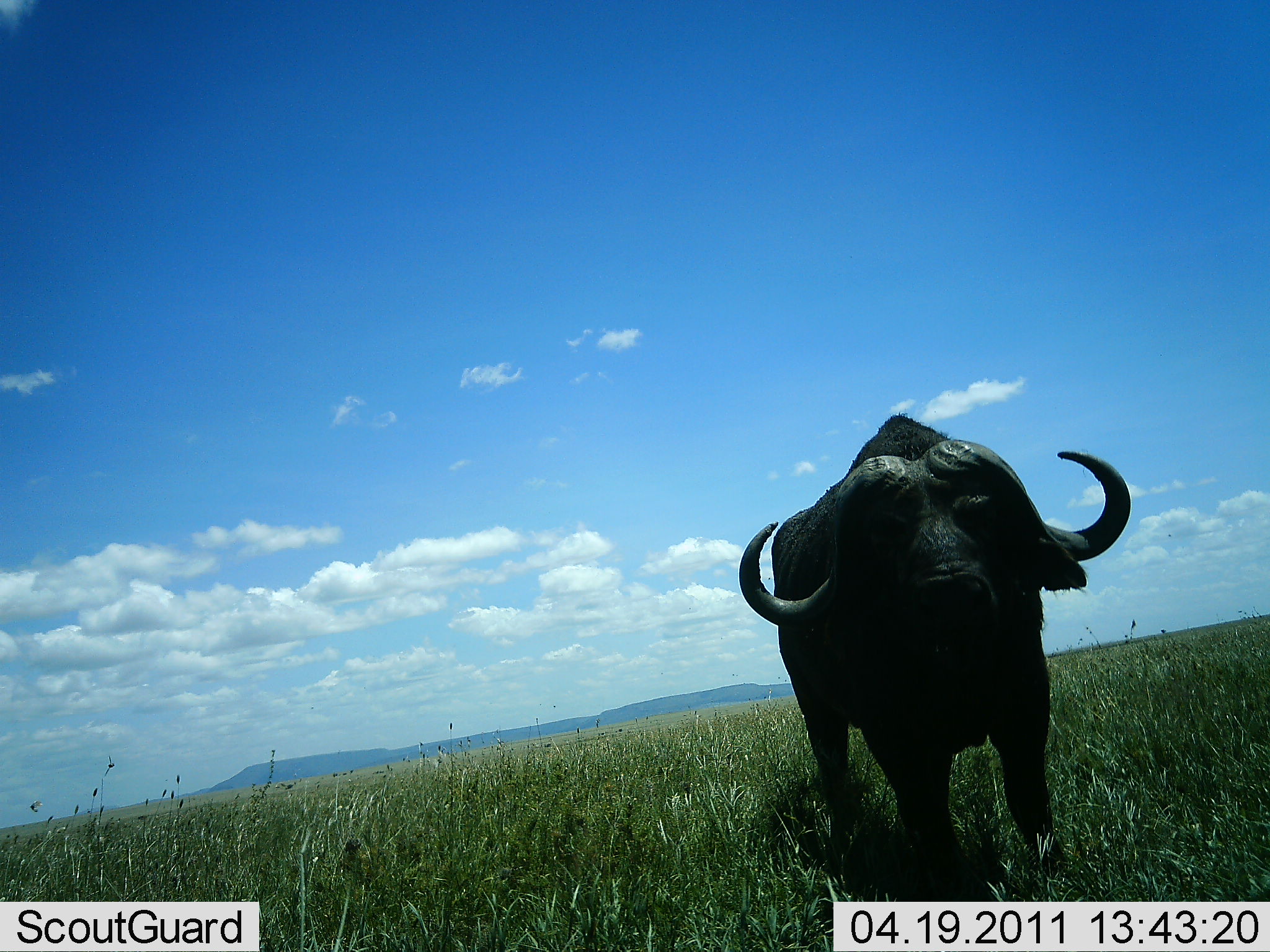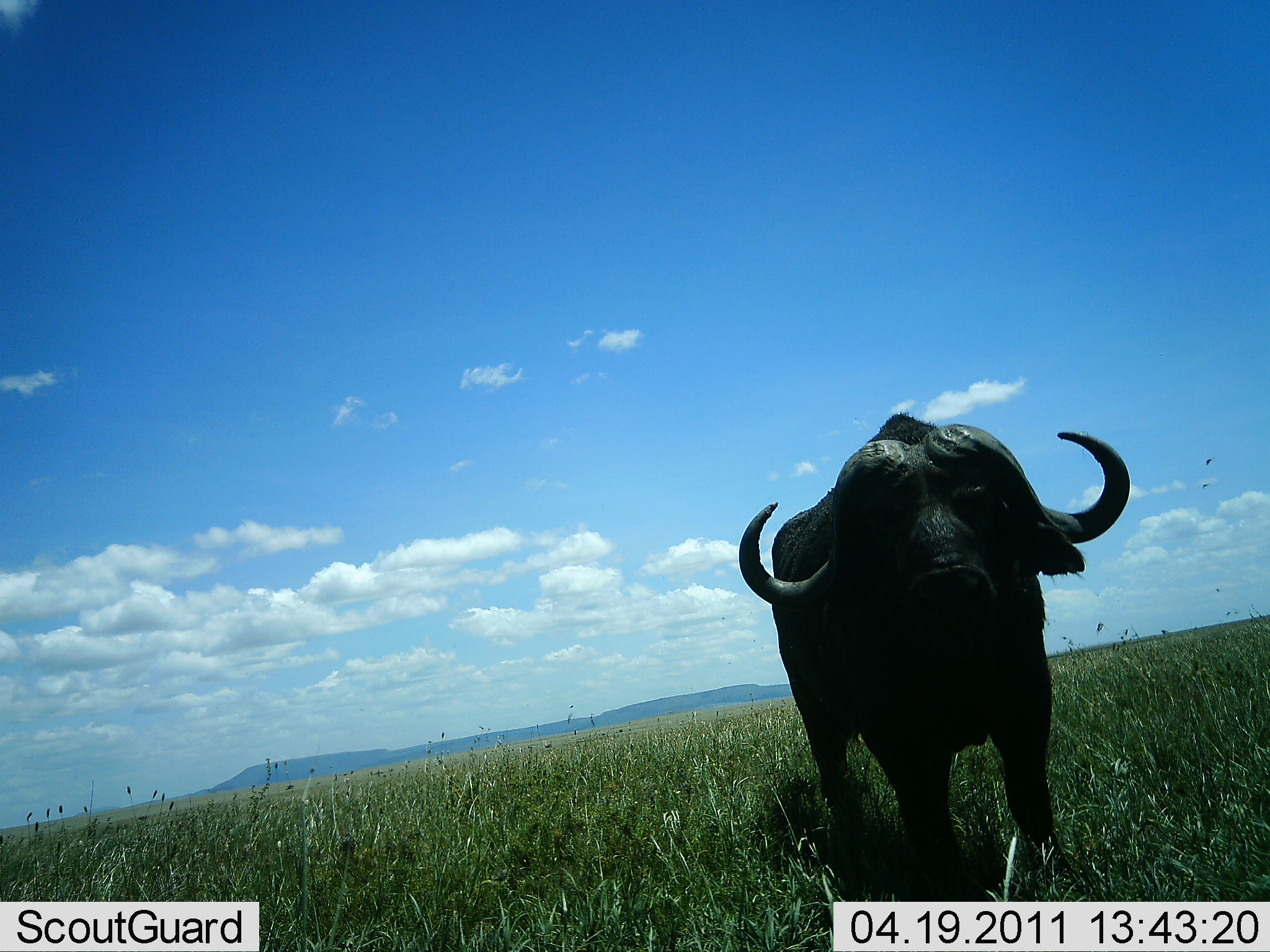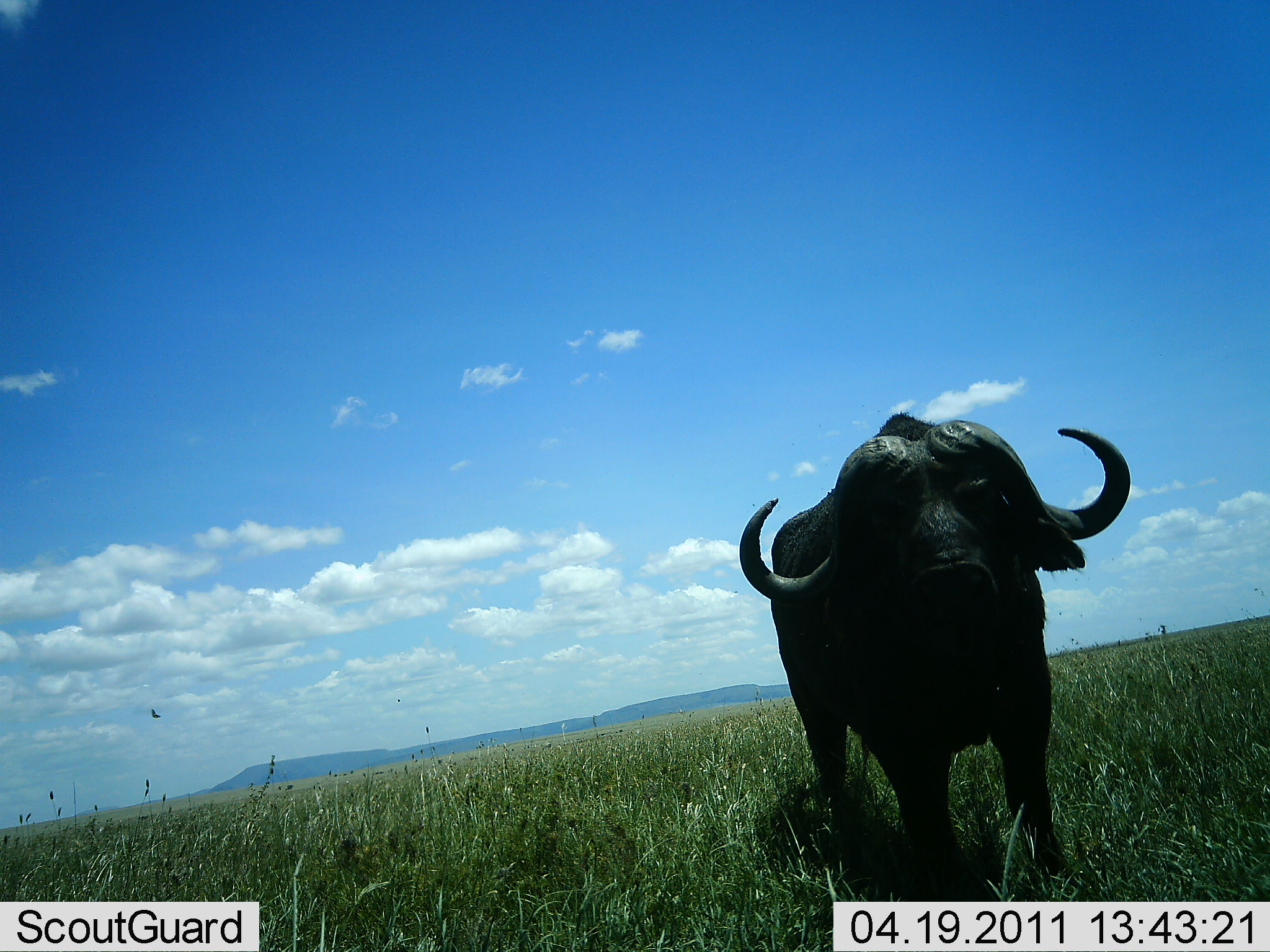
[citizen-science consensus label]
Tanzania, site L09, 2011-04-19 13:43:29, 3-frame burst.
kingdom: Animalia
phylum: Chordata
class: Mammalia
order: Artiodactyla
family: Bovidae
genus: Syncerus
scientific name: Syncerus caffer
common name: cape buffalo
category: buffalo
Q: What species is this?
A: Buffalo (cape buffalo) (Syncerus caffer).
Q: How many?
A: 1.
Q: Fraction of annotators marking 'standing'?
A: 100%.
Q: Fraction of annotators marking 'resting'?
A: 0%.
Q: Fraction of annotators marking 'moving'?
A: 0%.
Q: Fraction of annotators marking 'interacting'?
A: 17%.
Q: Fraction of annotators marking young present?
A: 0%.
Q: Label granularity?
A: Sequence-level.